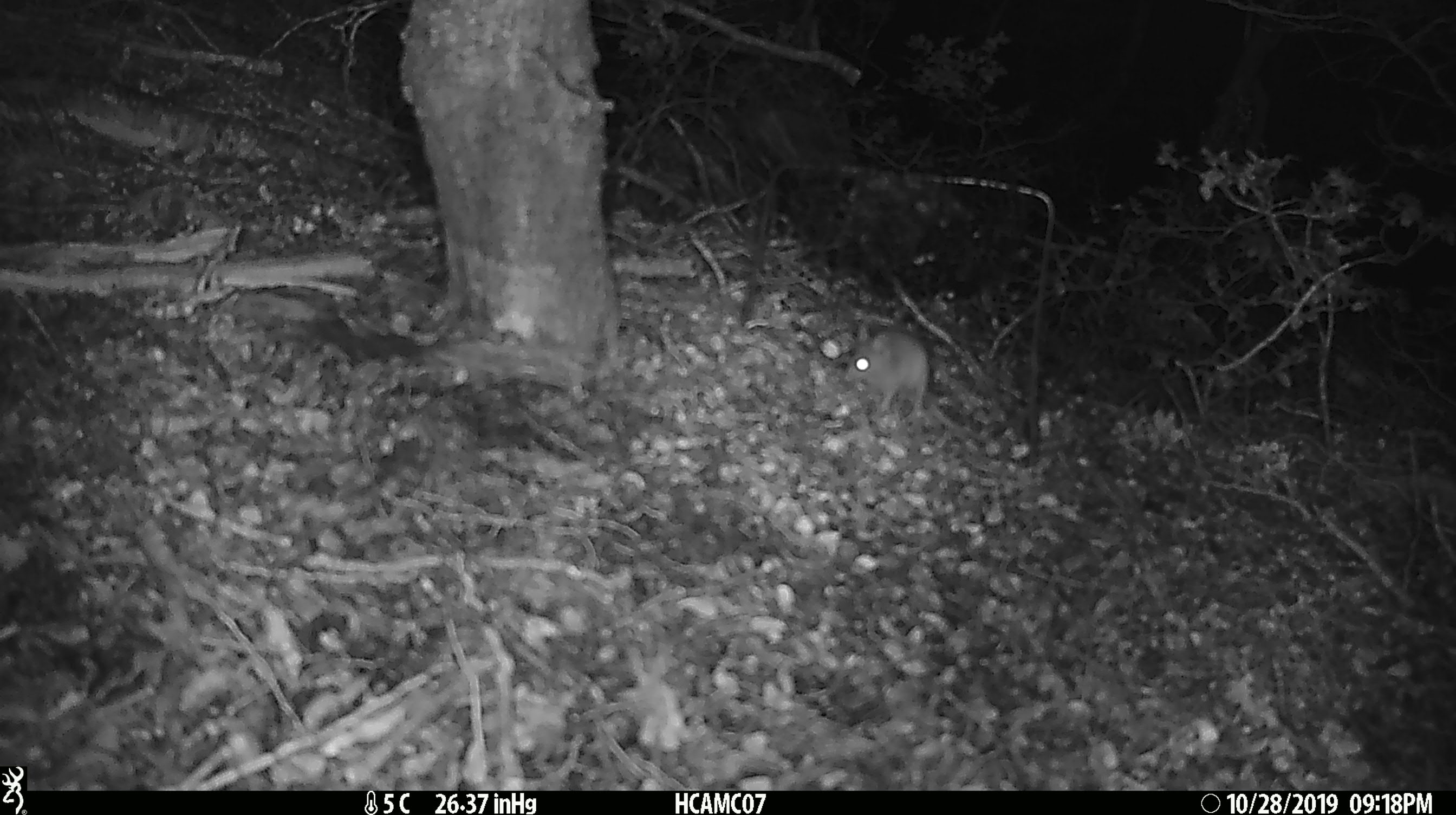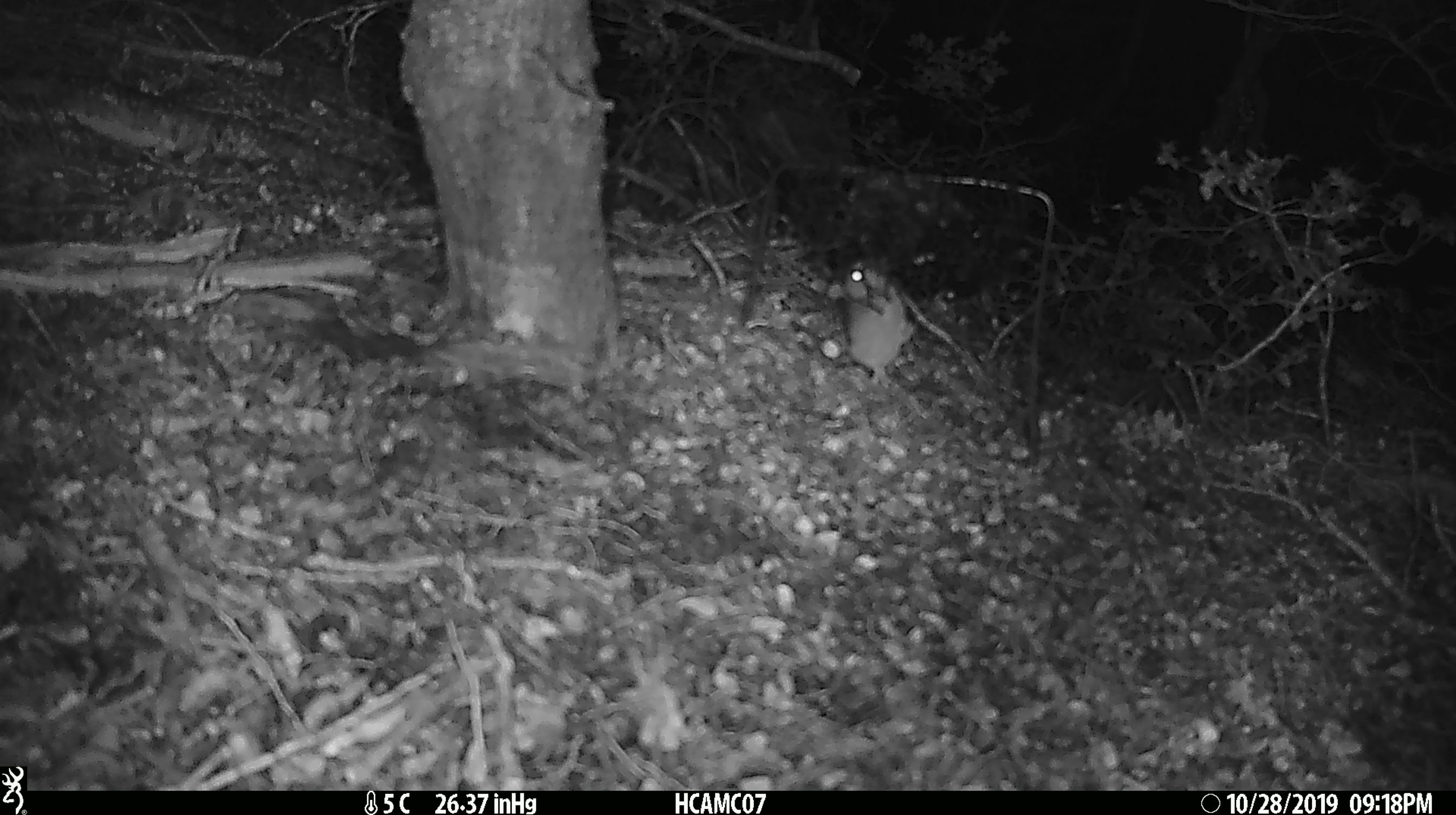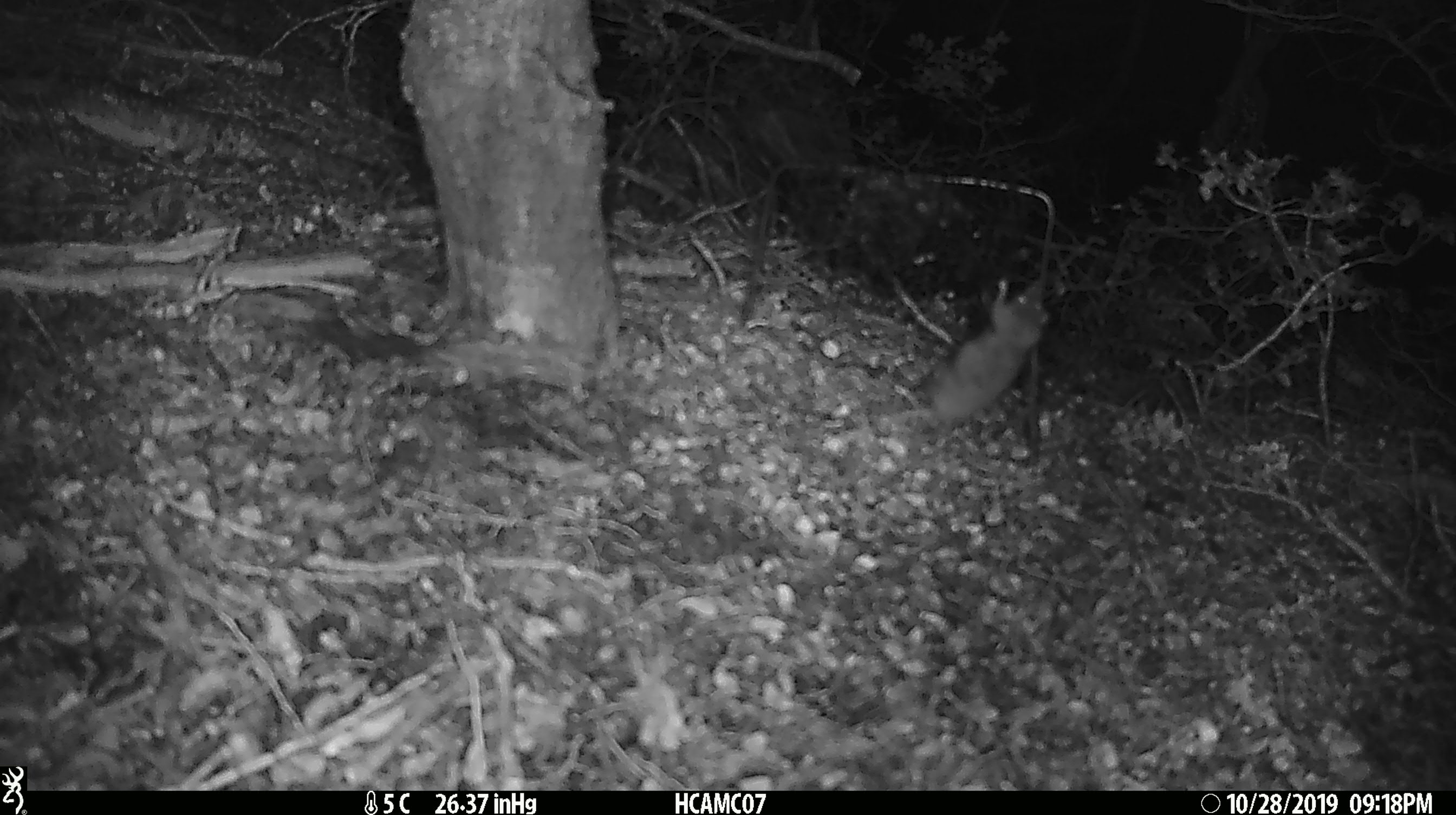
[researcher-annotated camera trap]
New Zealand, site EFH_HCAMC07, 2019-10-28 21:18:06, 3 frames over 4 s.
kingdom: Animalia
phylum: Chordata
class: Mammalia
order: Rodentia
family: Muridae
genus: Mus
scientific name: Mus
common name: mouse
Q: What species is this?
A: Mouse (Mus).